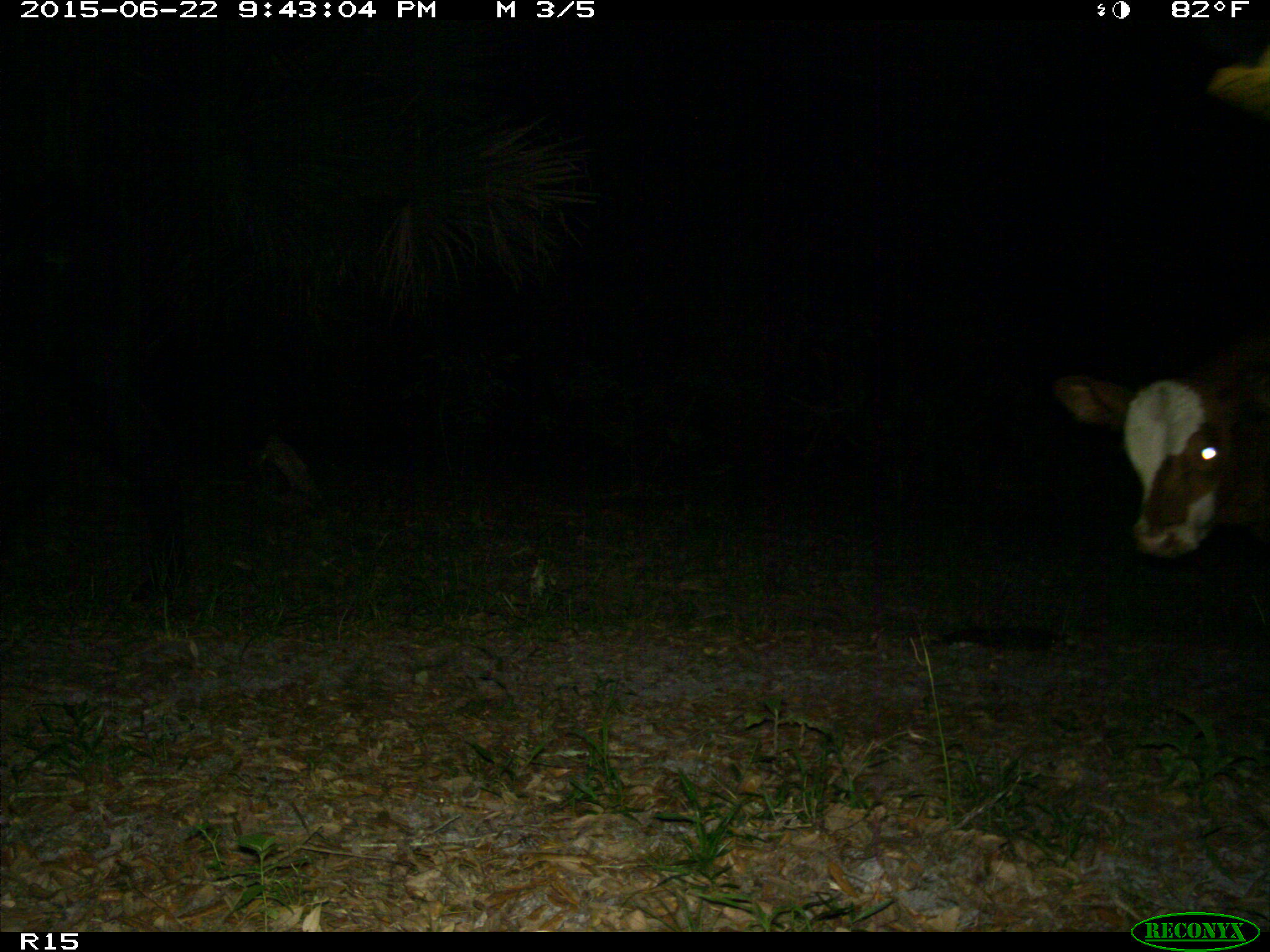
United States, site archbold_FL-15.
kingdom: Animalia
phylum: Chordata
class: Mammalia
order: Artiodactyla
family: Bovidae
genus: Bos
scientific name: Bos taurus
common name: domestic cow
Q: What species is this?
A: Bos taurus (domestic cow).